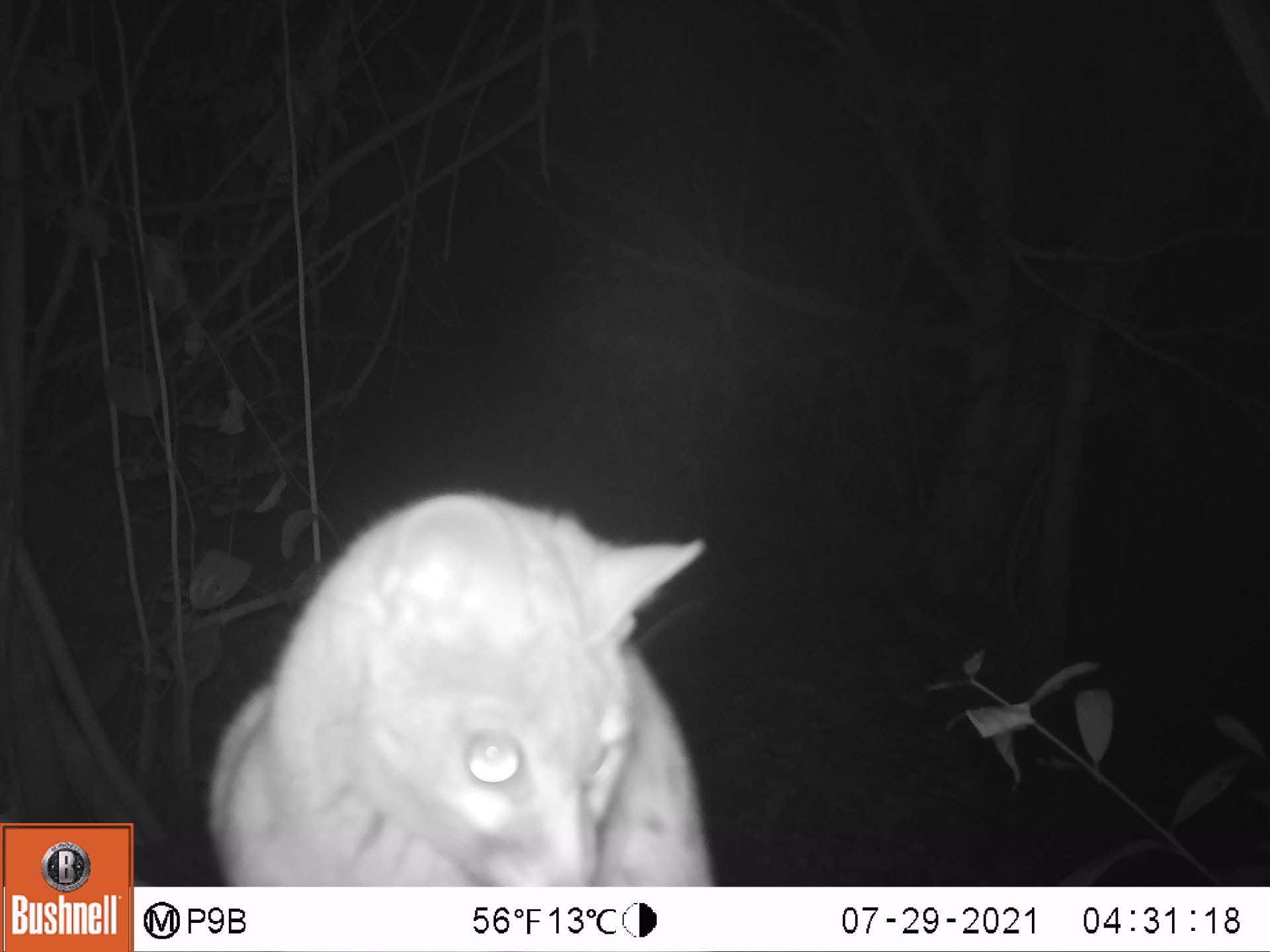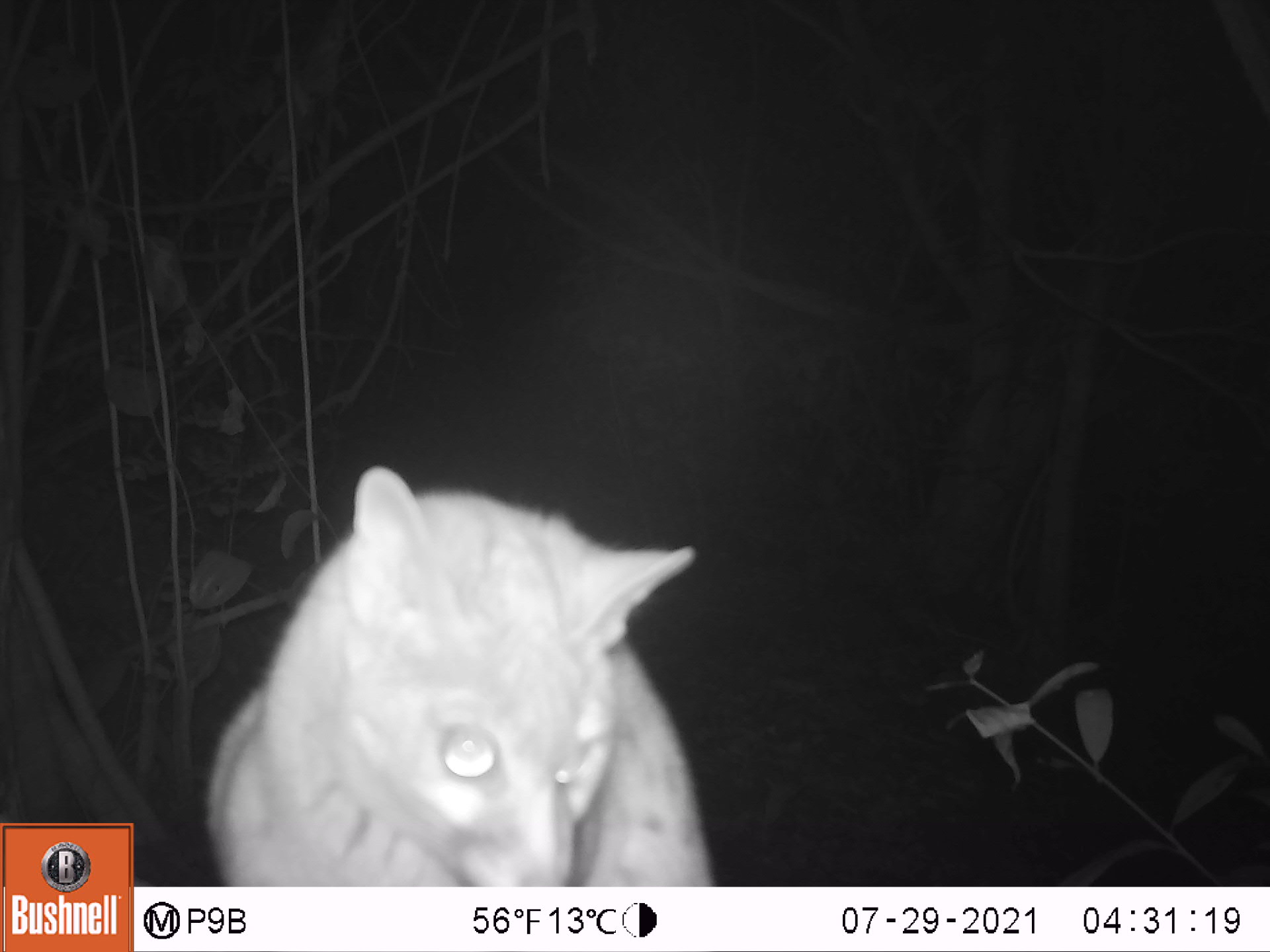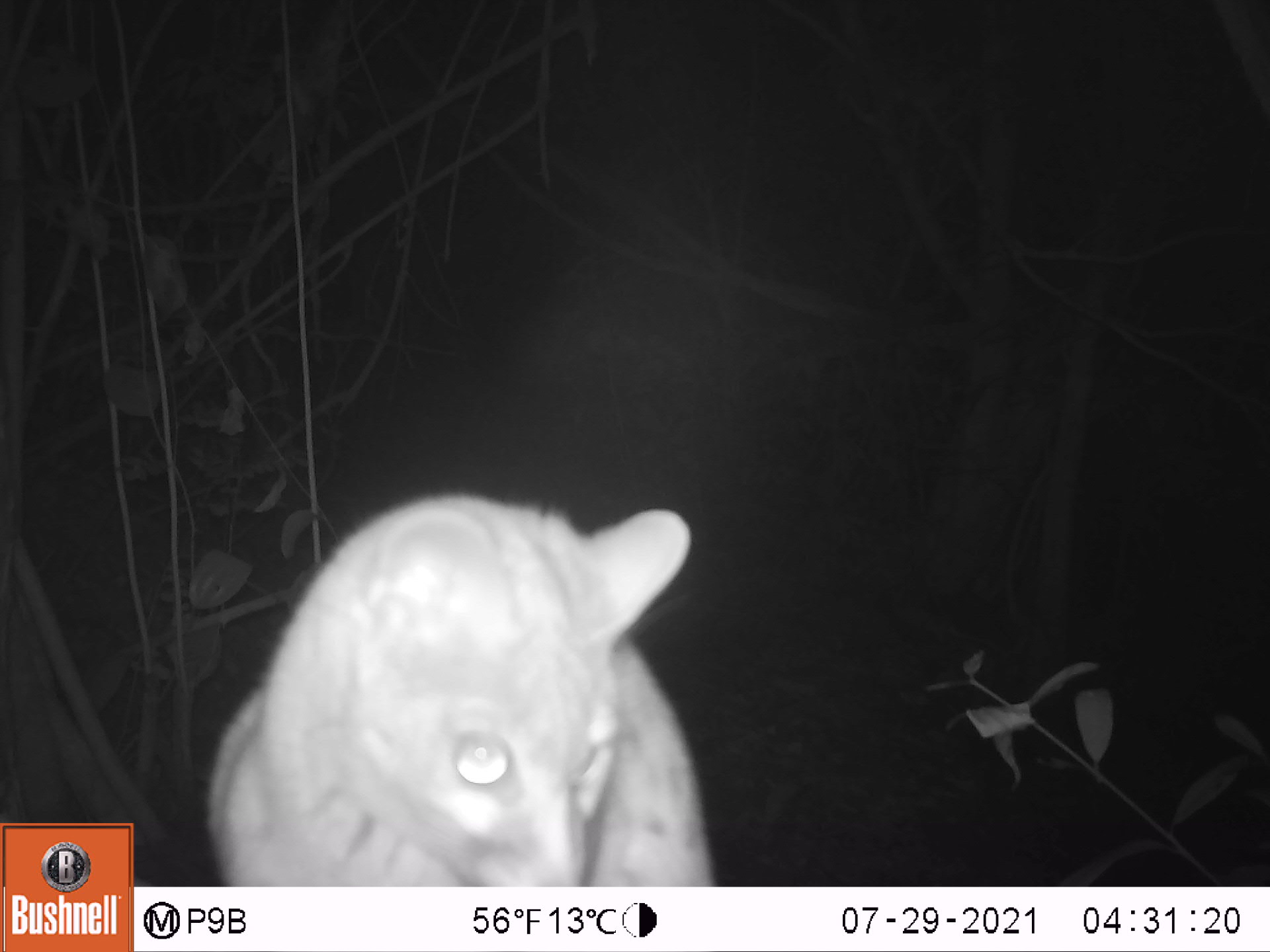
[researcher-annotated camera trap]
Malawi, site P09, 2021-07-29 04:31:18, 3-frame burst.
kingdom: Animalia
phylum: Chordata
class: Mammalia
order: Carnivora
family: Viverridae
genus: Genetta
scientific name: Genetta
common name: genet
Genet (Genetta), count 1.